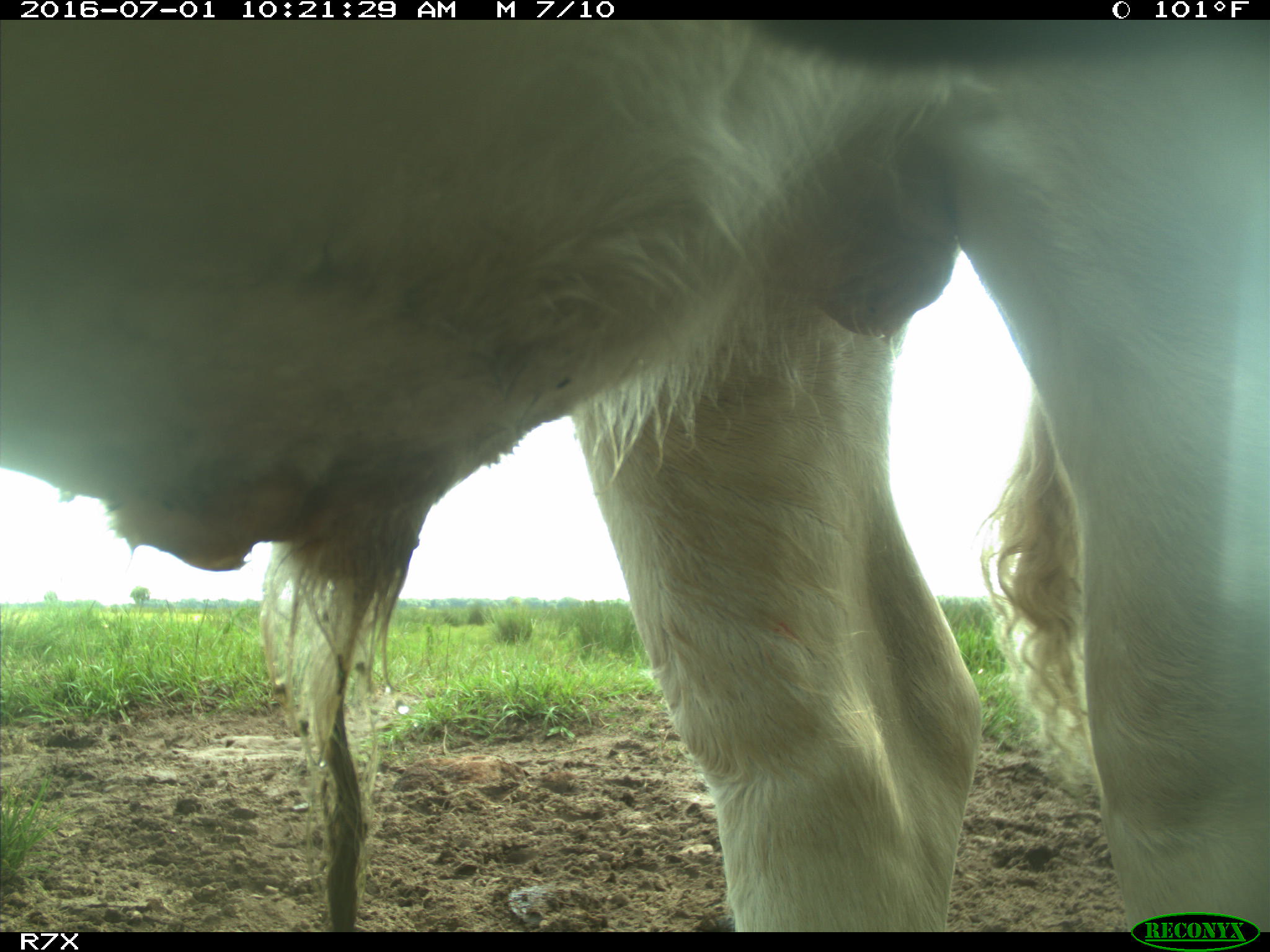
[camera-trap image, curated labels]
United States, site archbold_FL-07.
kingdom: Animalia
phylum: Chordata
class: Mammalia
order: Artiodactyla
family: Bovidae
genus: Bos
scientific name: Bos taurus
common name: domestic cow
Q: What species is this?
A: Bos taurus (domestic cow).